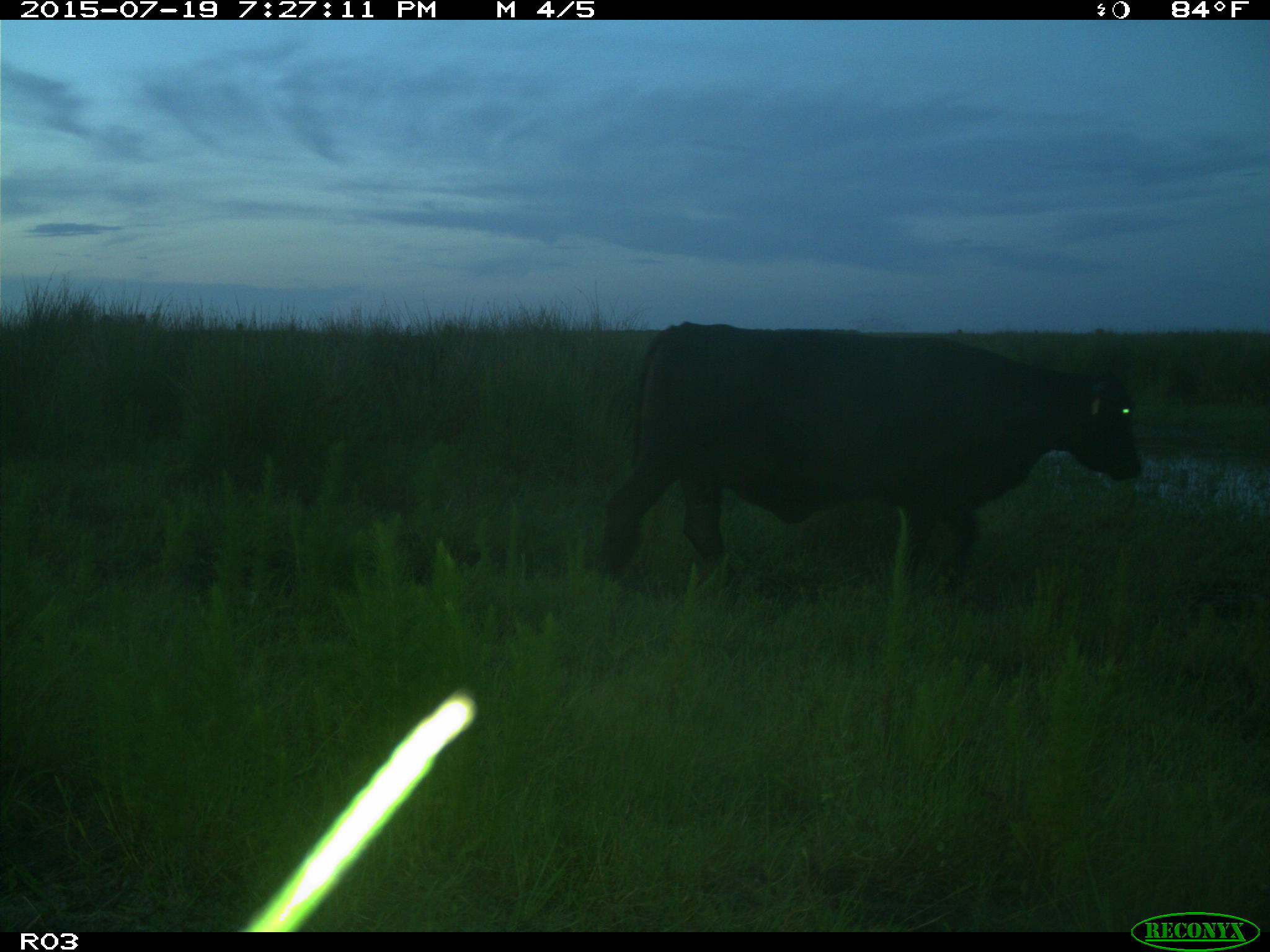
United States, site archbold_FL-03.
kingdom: Animalia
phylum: Chordata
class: Mammalia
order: Artiodactyla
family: Bovidae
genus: Bos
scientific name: Bos taurus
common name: domestic cow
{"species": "Bos taurus (domestic cow)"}